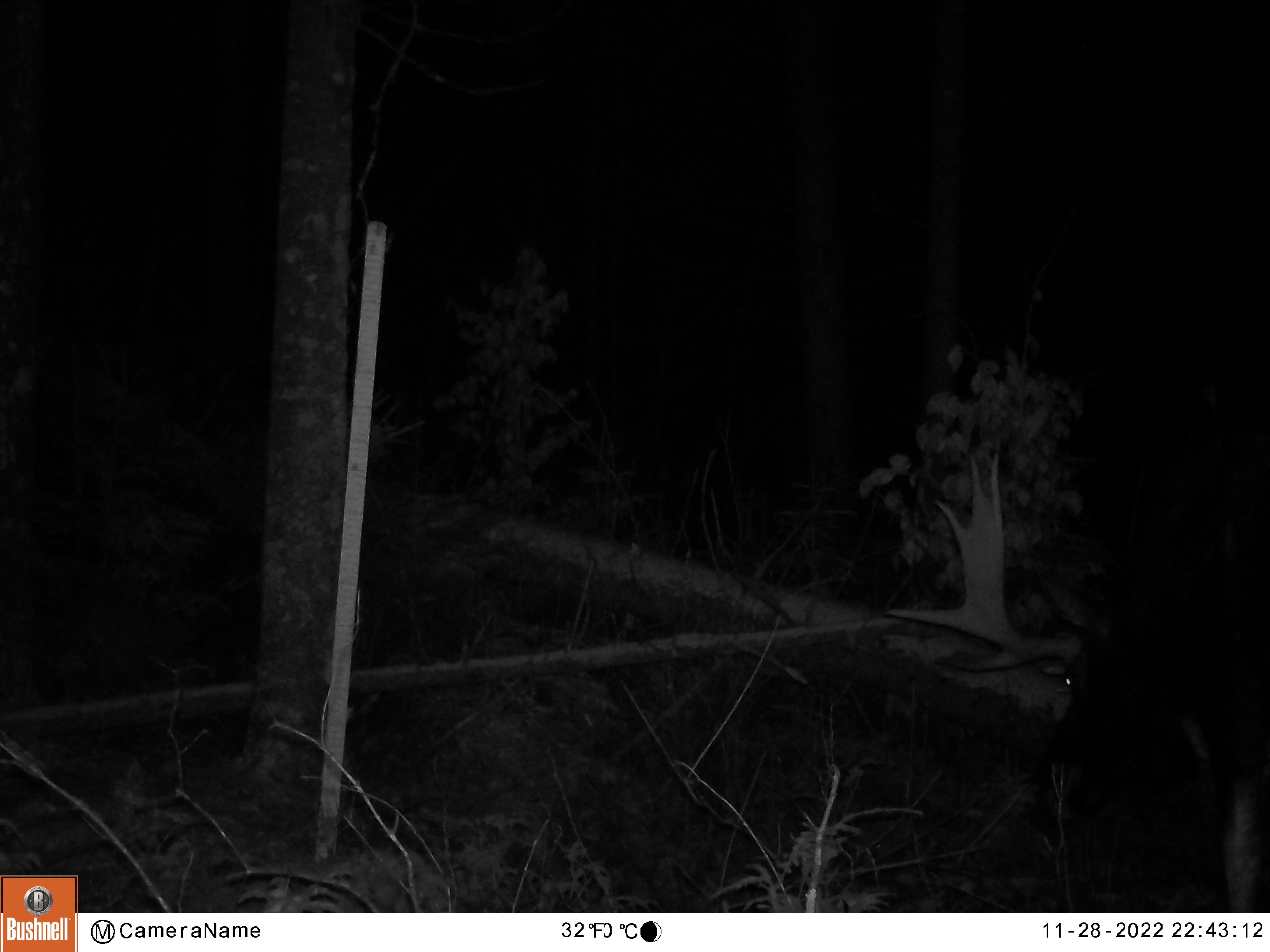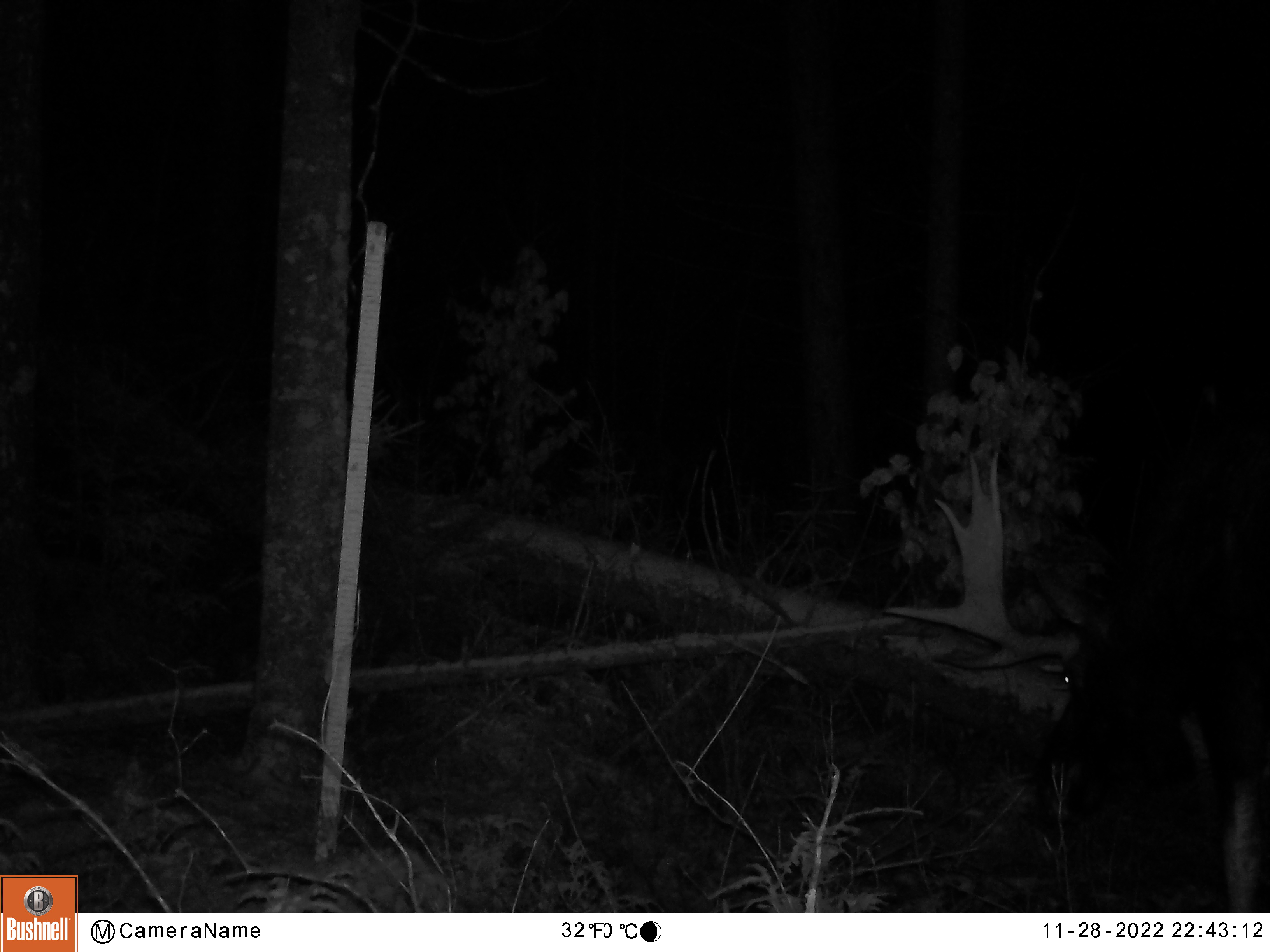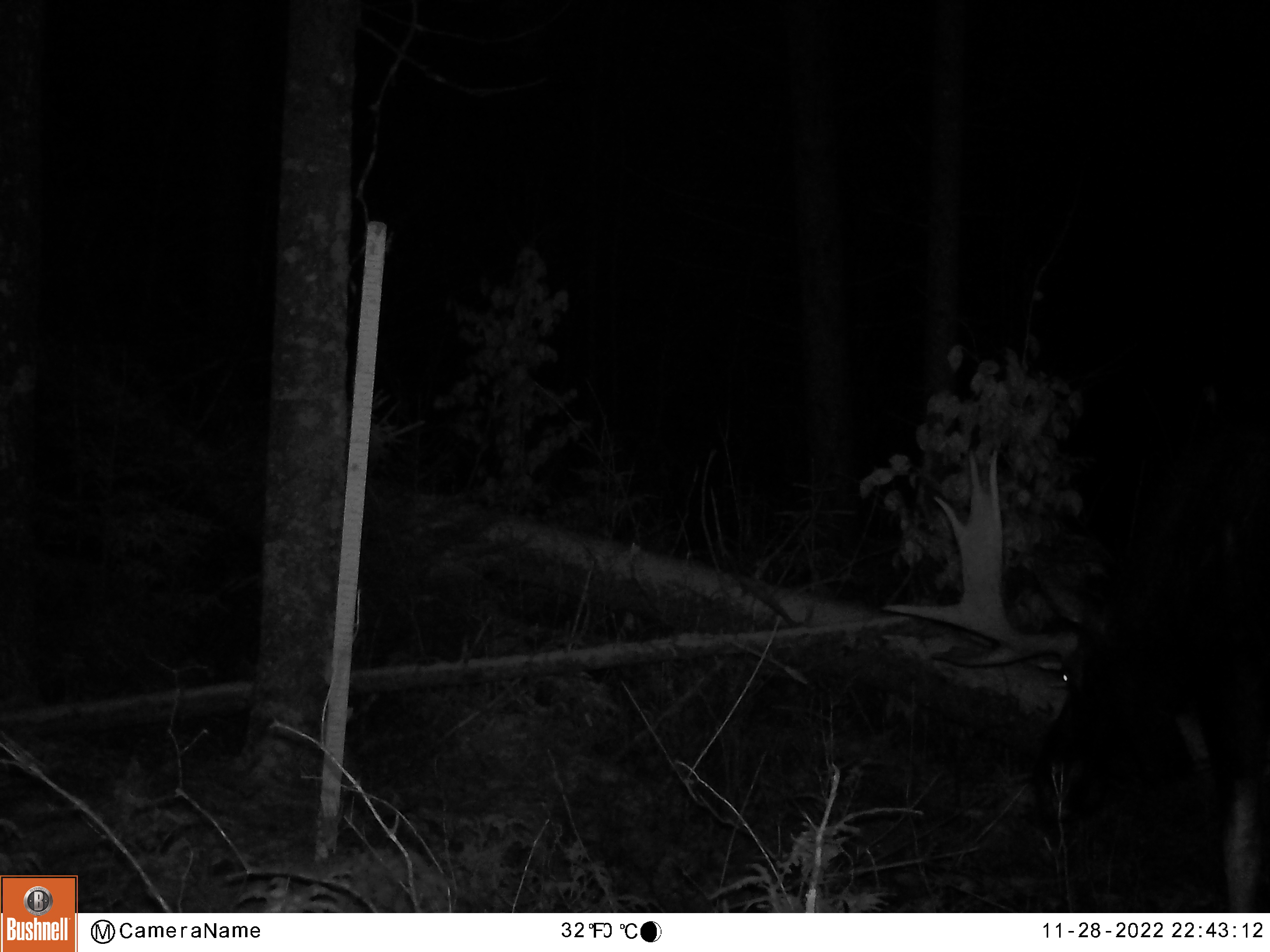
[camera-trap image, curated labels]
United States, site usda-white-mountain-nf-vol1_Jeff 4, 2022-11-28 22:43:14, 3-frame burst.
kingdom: Animalia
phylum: Chordata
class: Mammalia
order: Artiodactyla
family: Cervidae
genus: Alces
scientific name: Alces alces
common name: moose